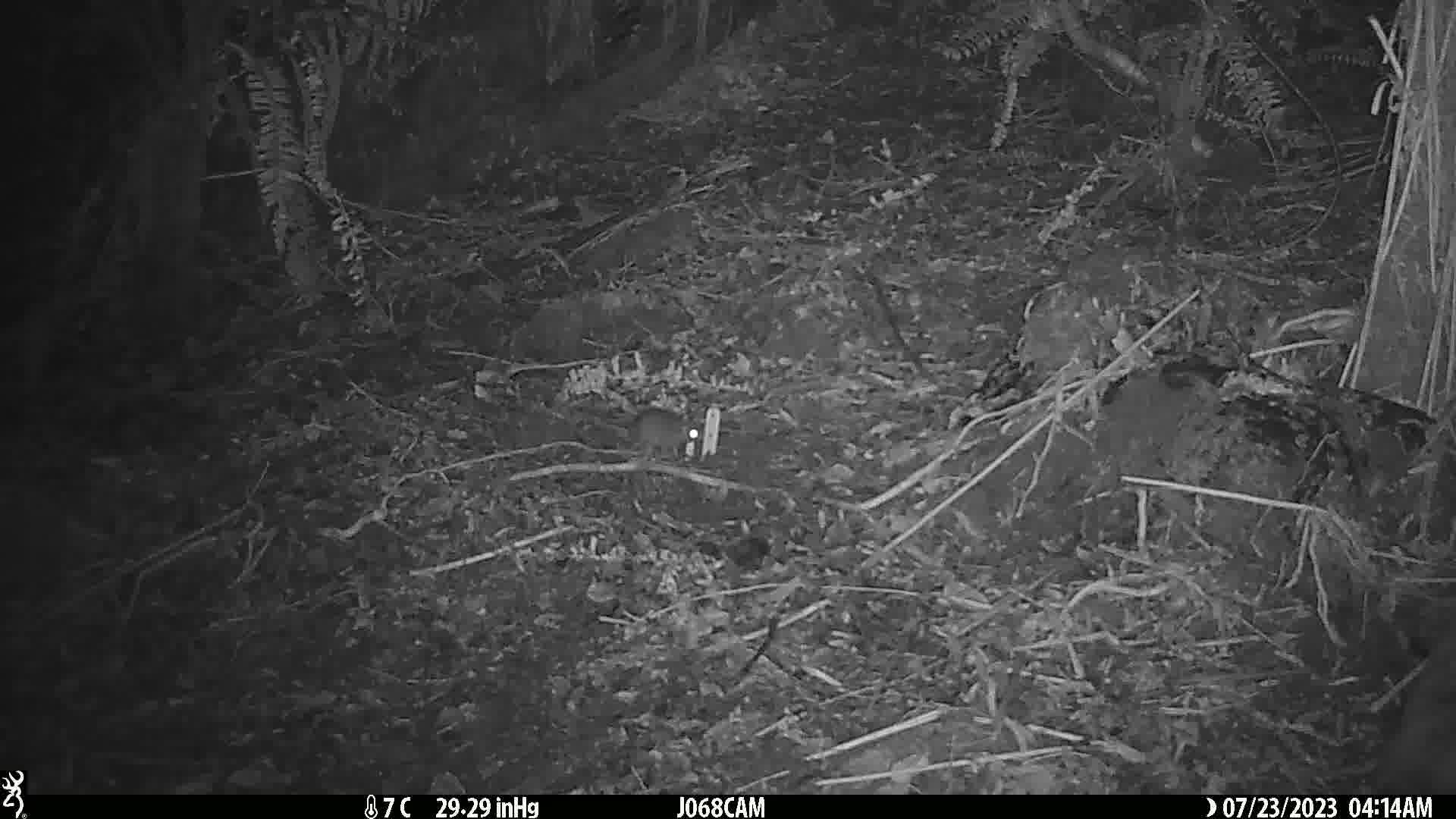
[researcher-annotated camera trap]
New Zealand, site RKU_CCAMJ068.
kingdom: Animalia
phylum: Chordata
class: Mammalia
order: Rodentia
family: Muridae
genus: Rattus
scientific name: Rattus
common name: rat